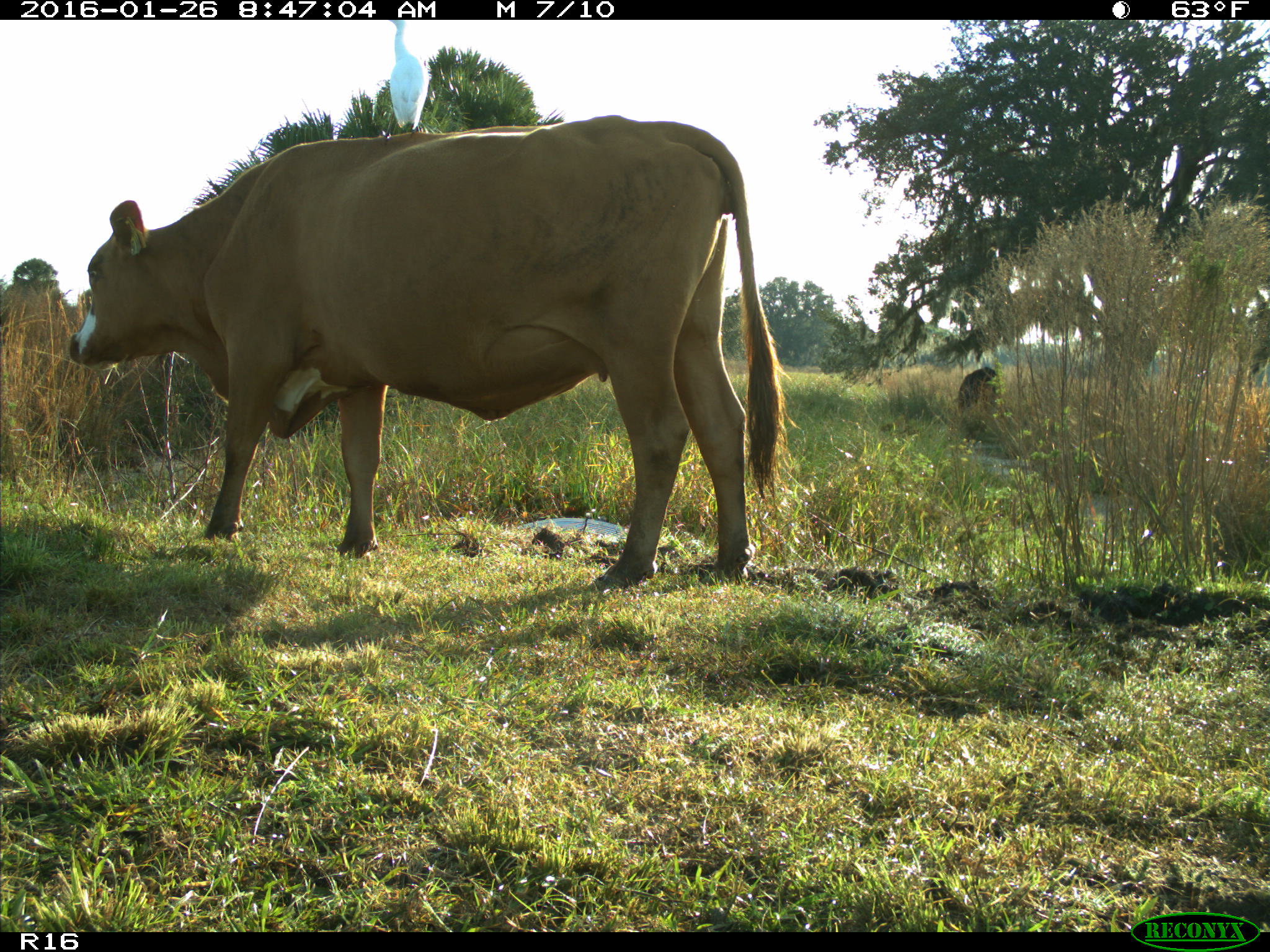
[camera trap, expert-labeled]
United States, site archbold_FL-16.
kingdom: Animalia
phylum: Chordata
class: Mammalia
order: Artiodactyla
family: Bovidae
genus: Bos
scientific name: Bos taurus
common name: domestic cow